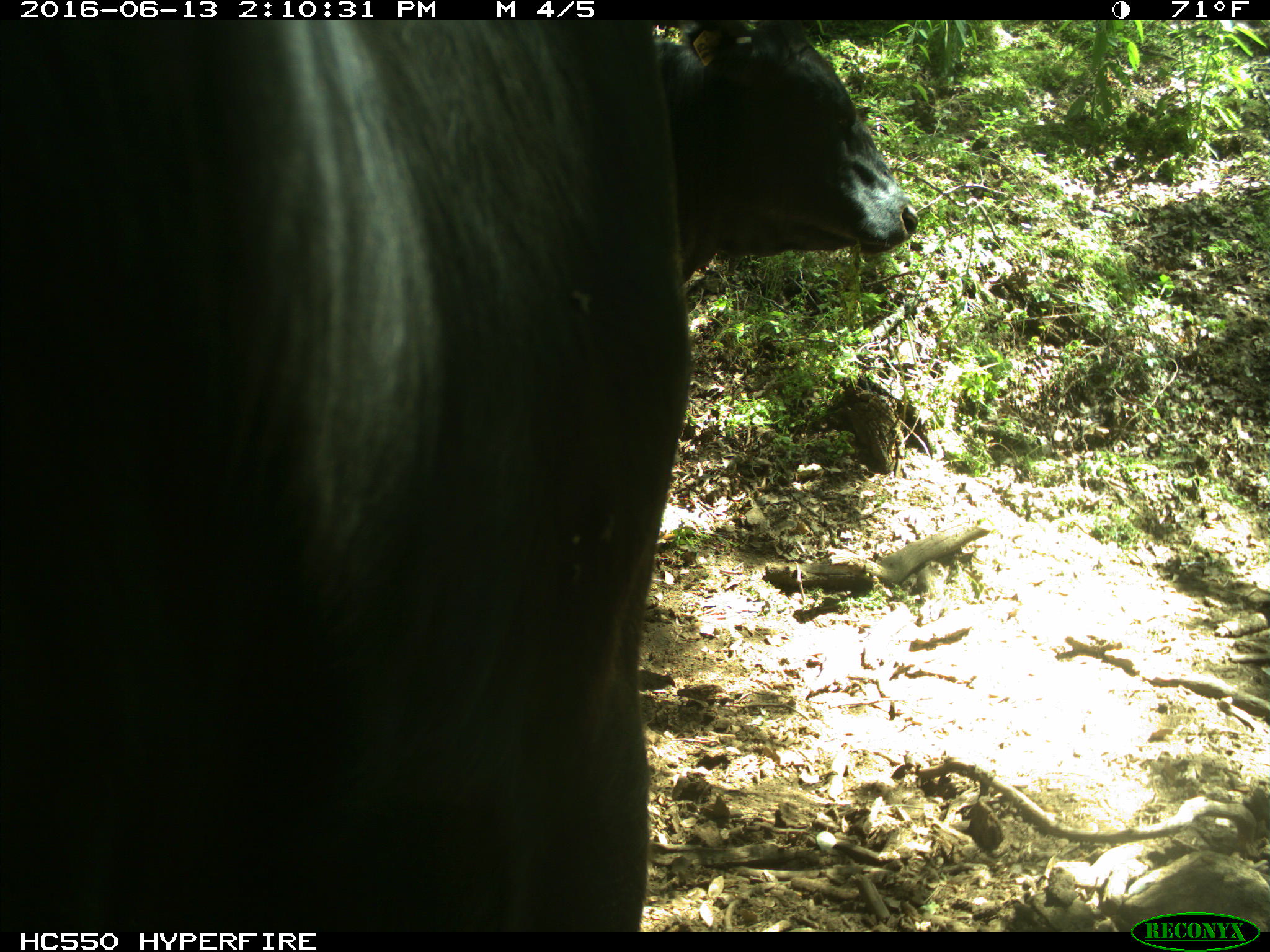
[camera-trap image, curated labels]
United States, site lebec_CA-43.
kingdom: Animalia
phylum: Chordata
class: Mammalia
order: Artiodactyla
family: Bovidae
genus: Bos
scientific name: Bos taurus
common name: domestic cow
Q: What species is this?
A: Bos taurus (domestic cow).